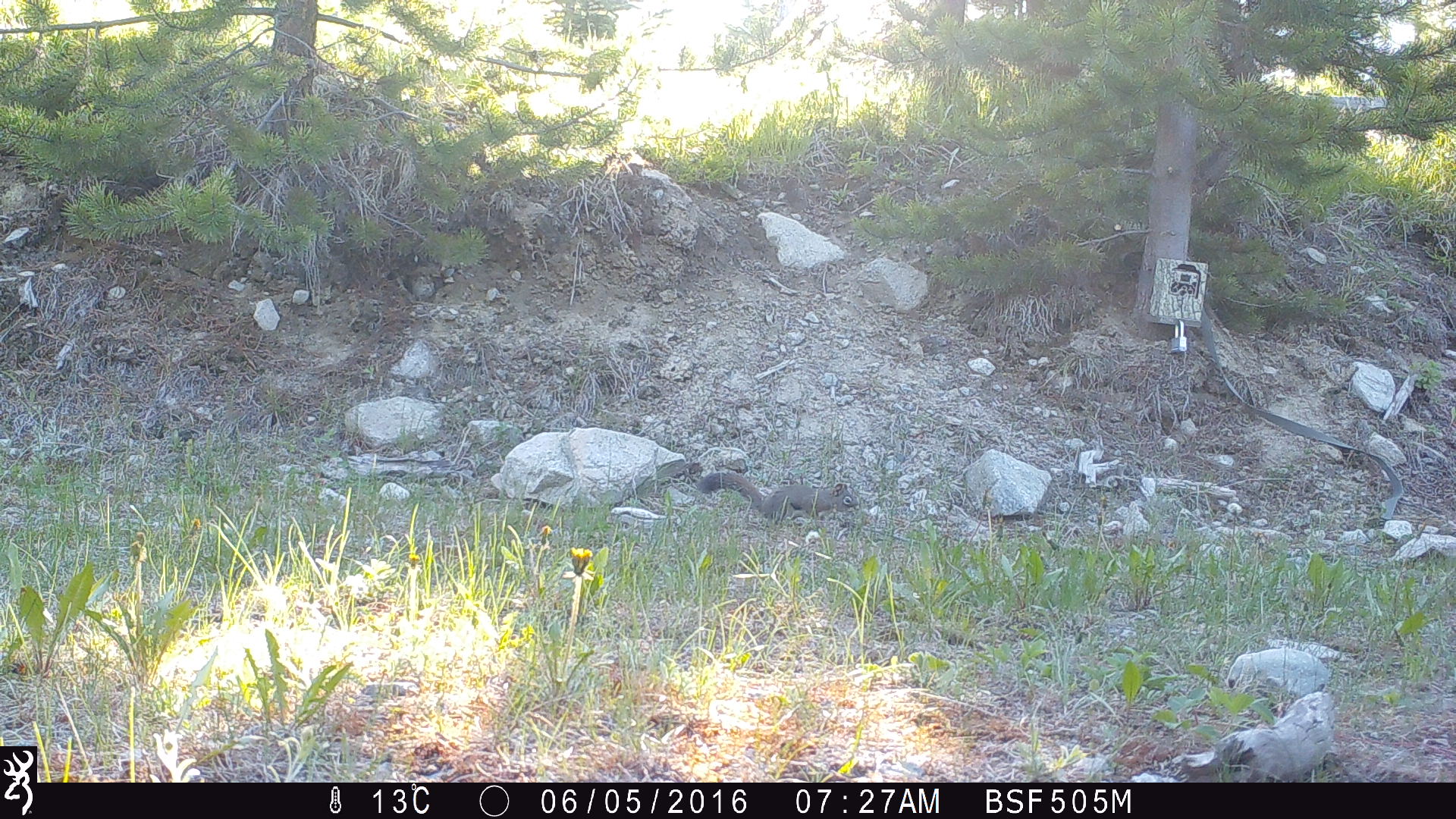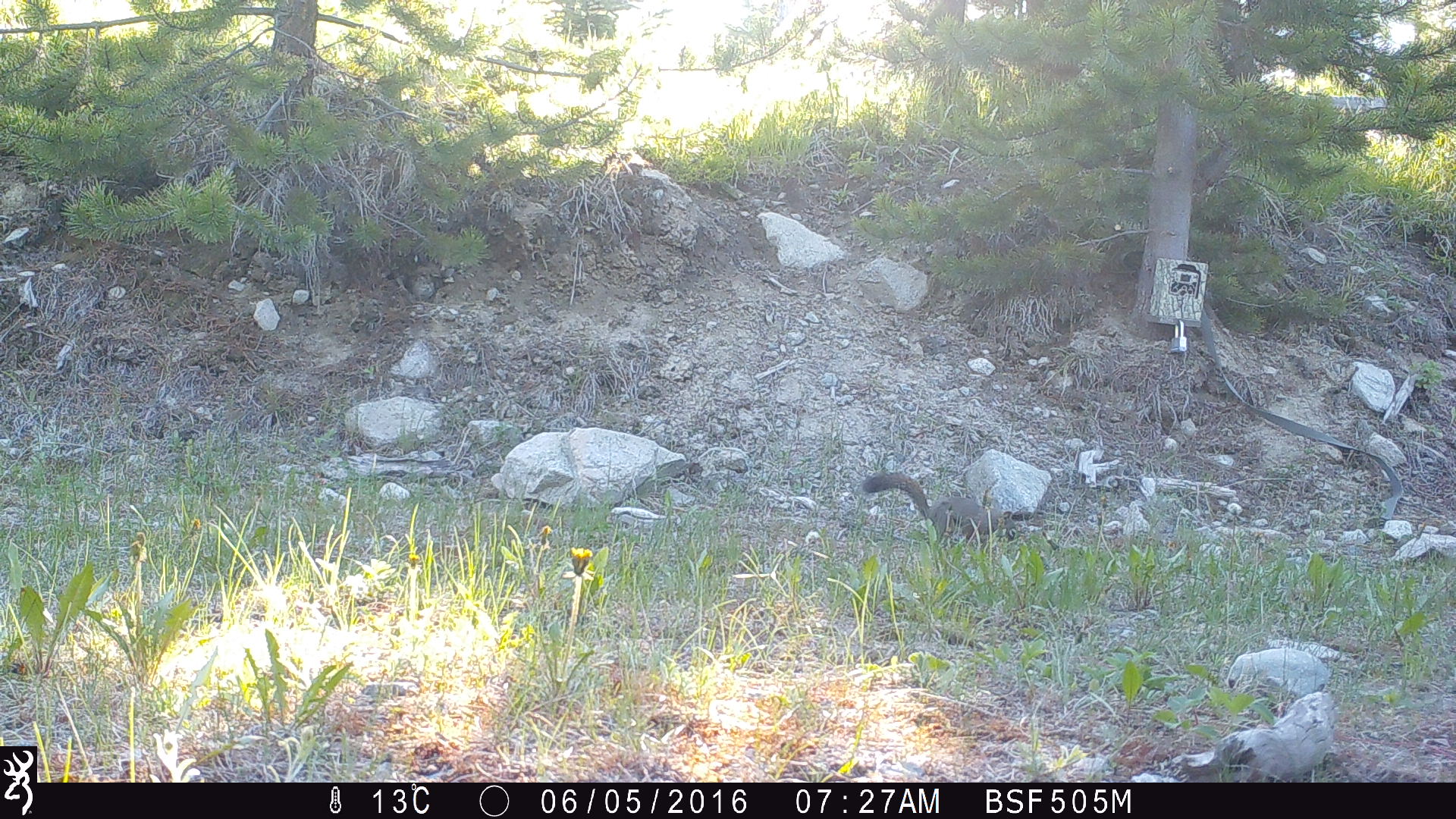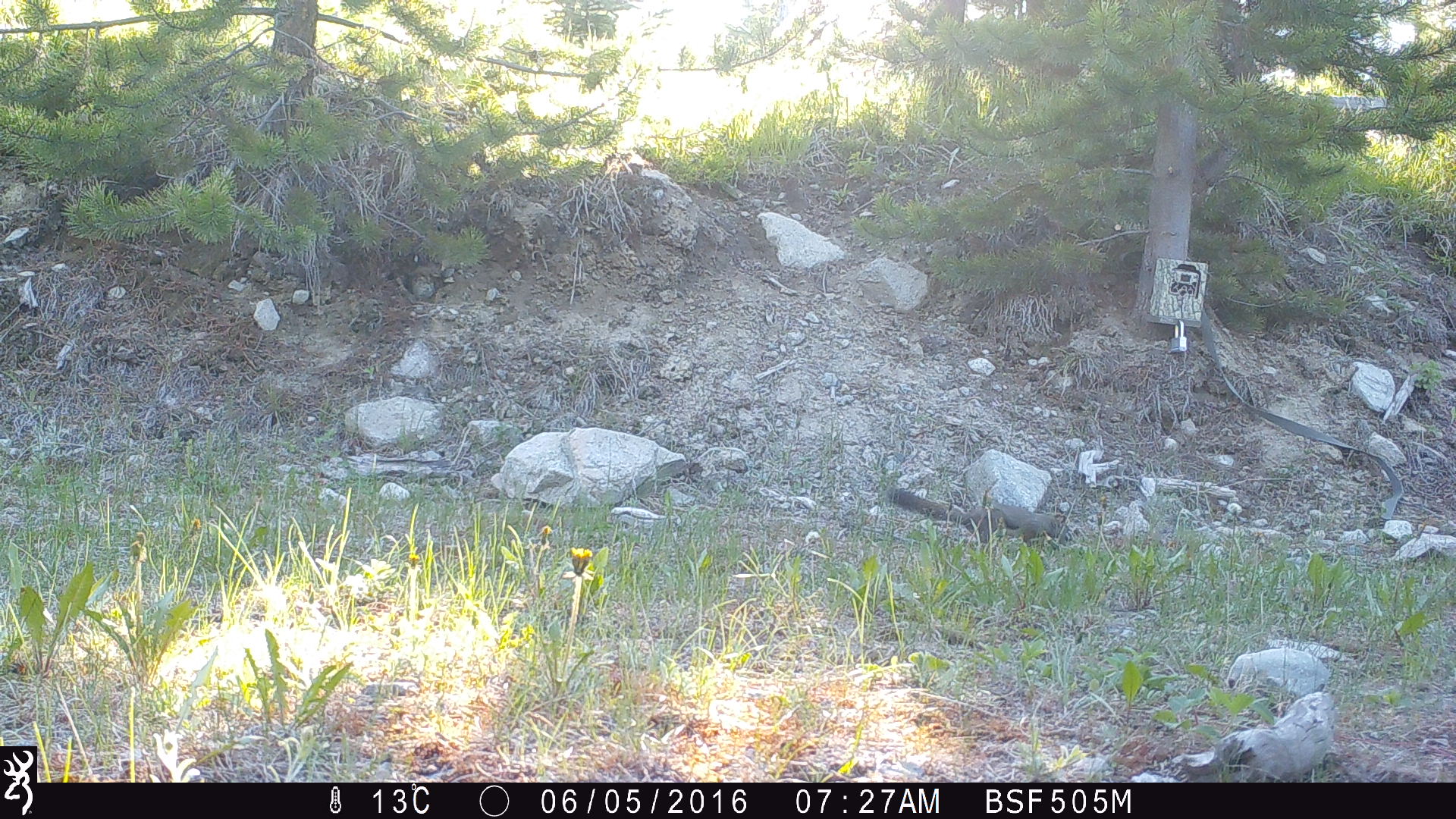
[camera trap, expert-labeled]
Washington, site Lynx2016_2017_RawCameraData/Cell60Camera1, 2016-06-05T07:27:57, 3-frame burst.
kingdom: Animalia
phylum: Chordata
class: Mammalia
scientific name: Mammalia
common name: small mammal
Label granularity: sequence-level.